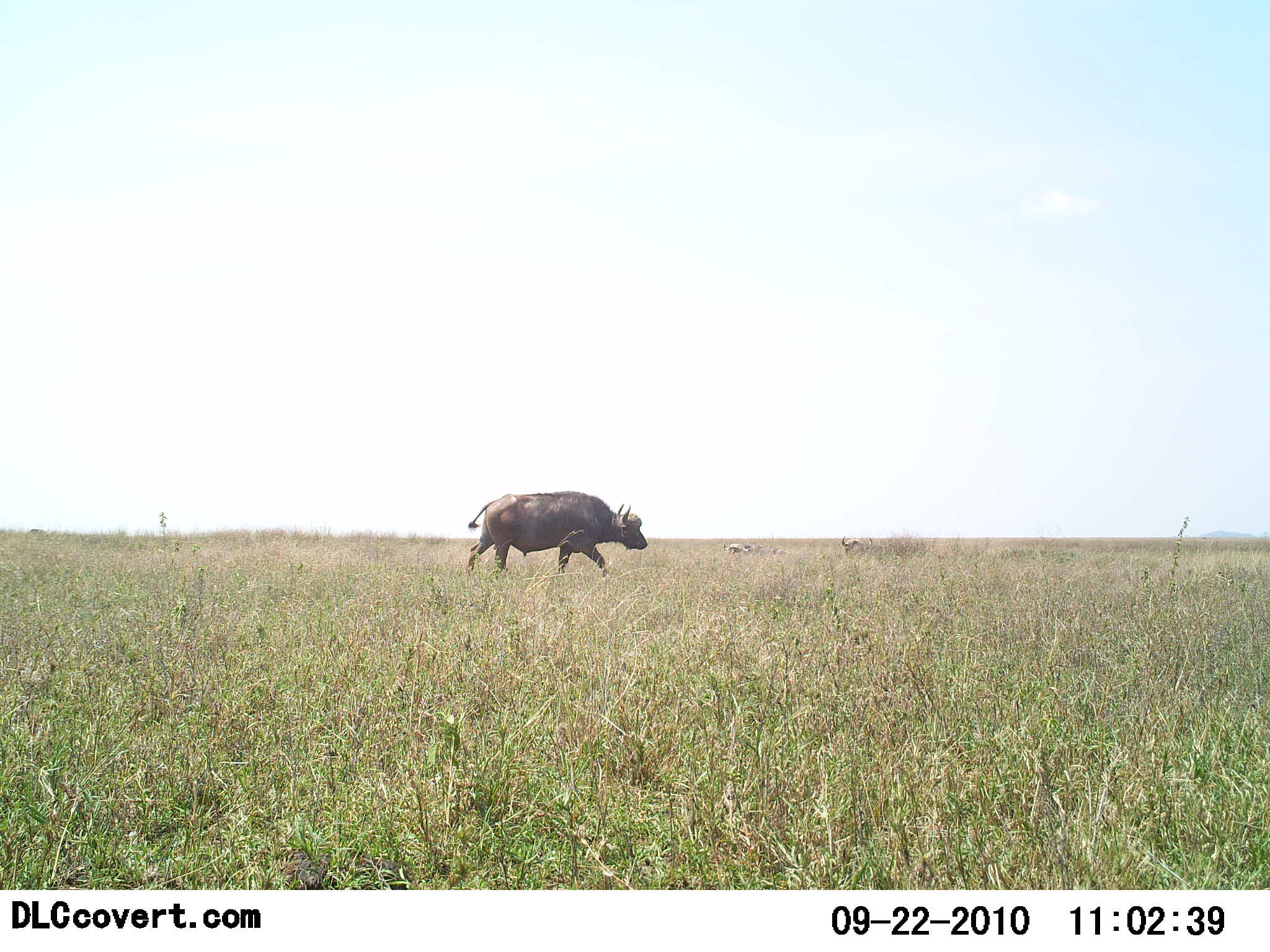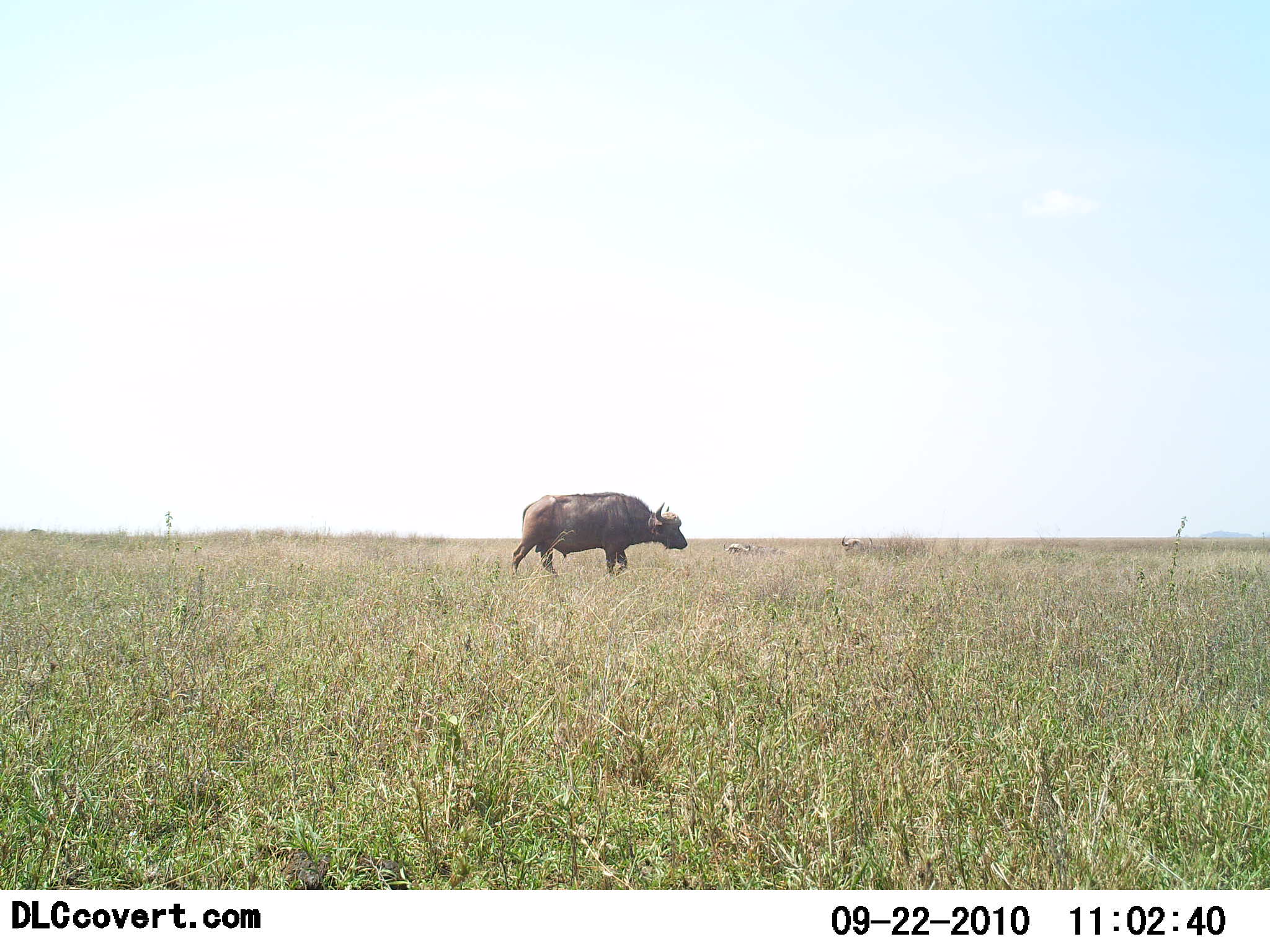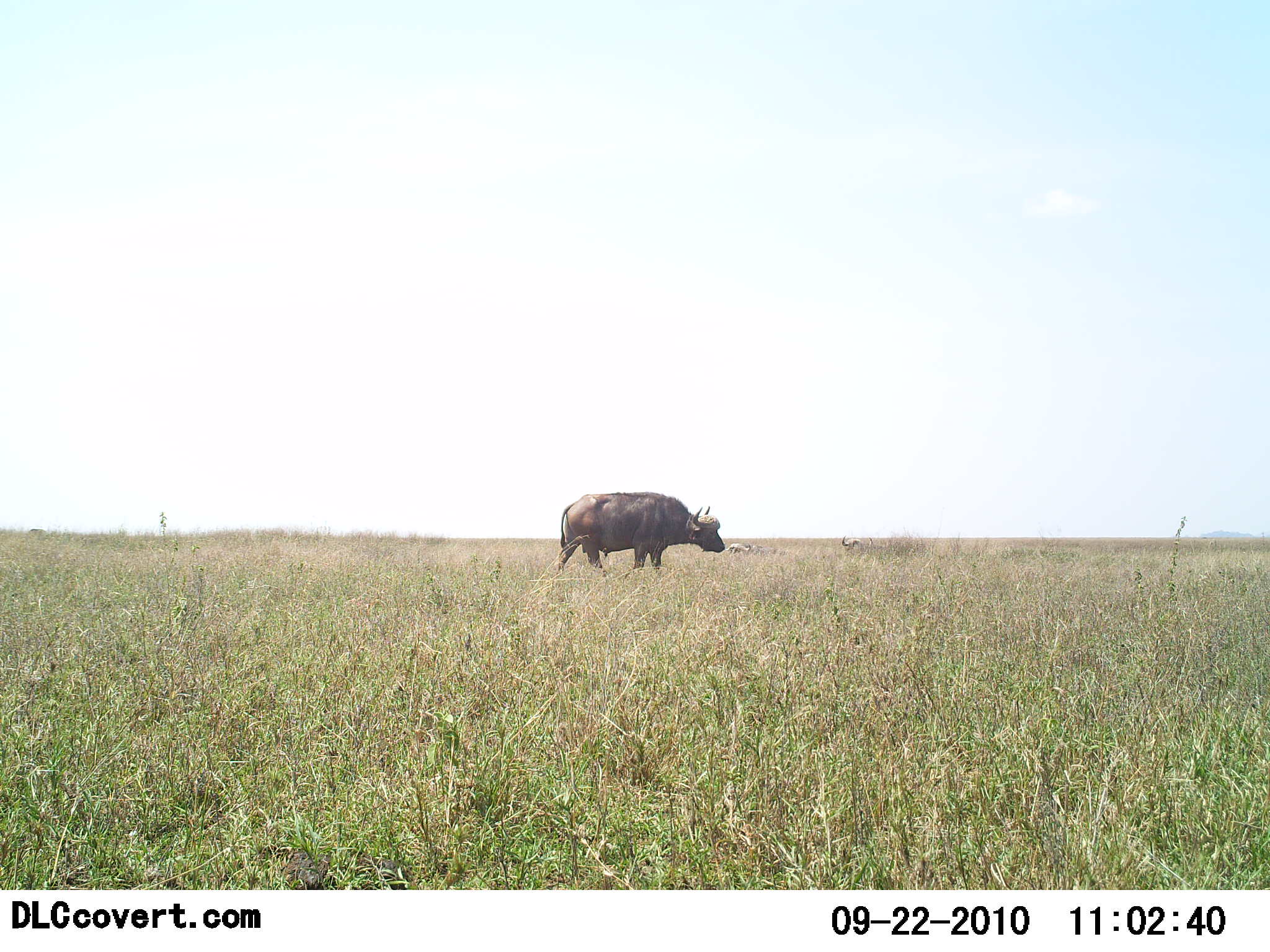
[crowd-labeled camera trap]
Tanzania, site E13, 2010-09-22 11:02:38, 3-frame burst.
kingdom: Animalia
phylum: Chordata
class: Mammalia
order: Artiodactyla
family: Bovidae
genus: Syncerus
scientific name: Syncerus caffer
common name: cape buffalo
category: buffalo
Buffalo (cape buffalo) (Syncerus caffer), count 1. Behavior (volunteer vote fractions): standing 0%, resting 0%, moving 100%, interacting 0%. Young present (vote fraction): 0%. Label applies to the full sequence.